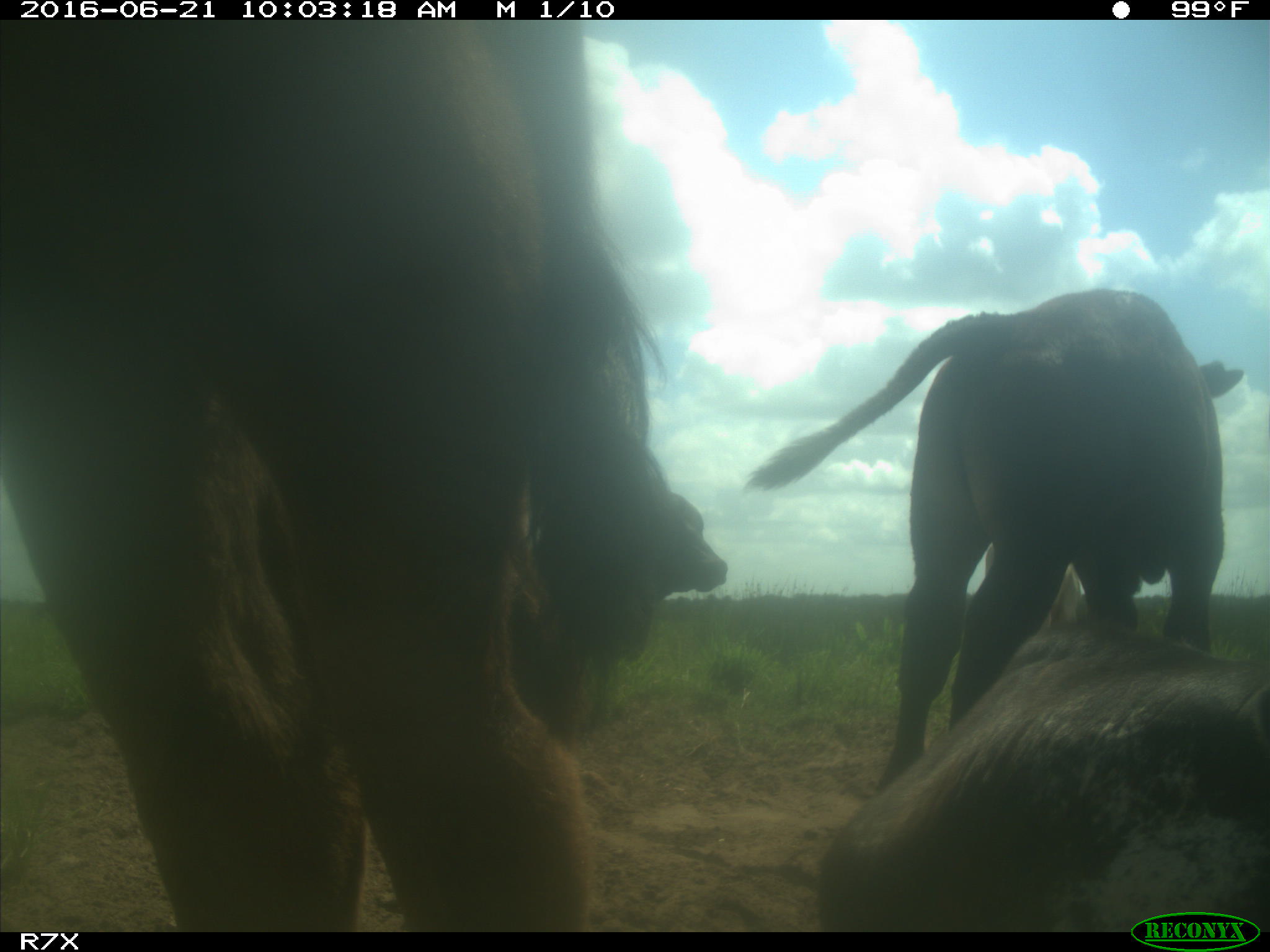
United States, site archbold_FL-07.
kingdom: Animalia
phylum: Chordata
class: Mammalia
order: Artiodactyla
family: Bovidae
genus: Bos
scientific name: Bos taurus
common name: domestic cow